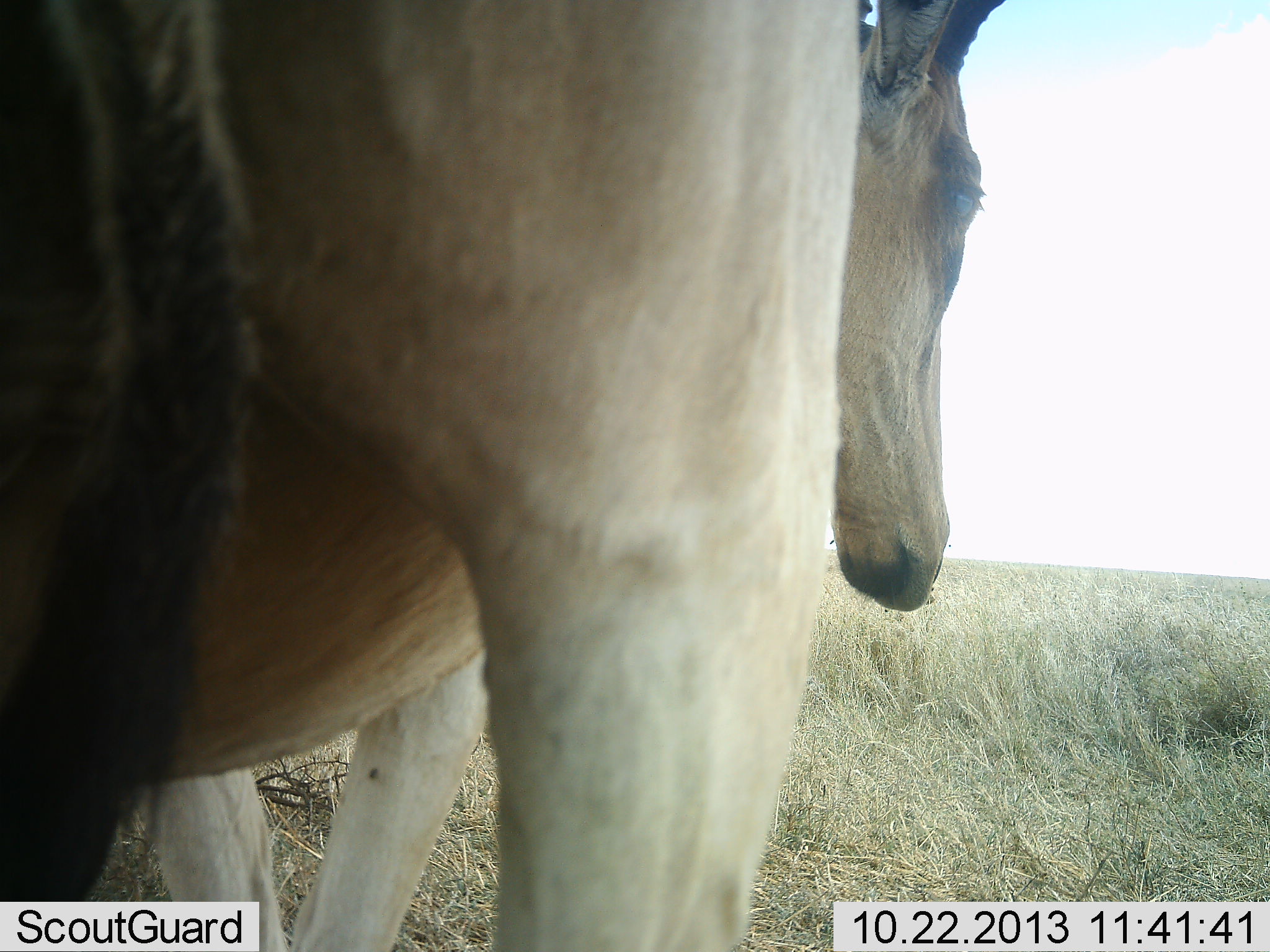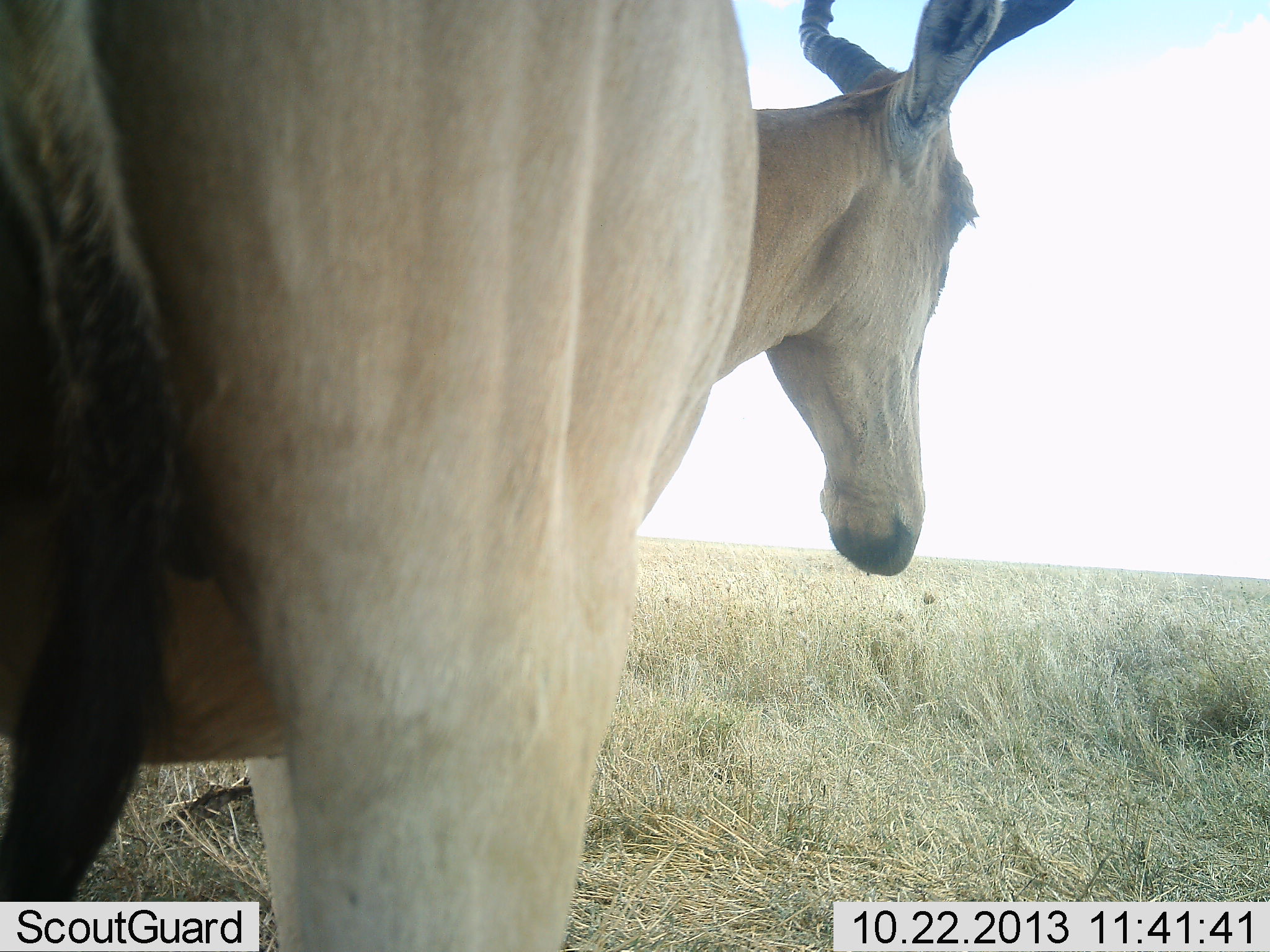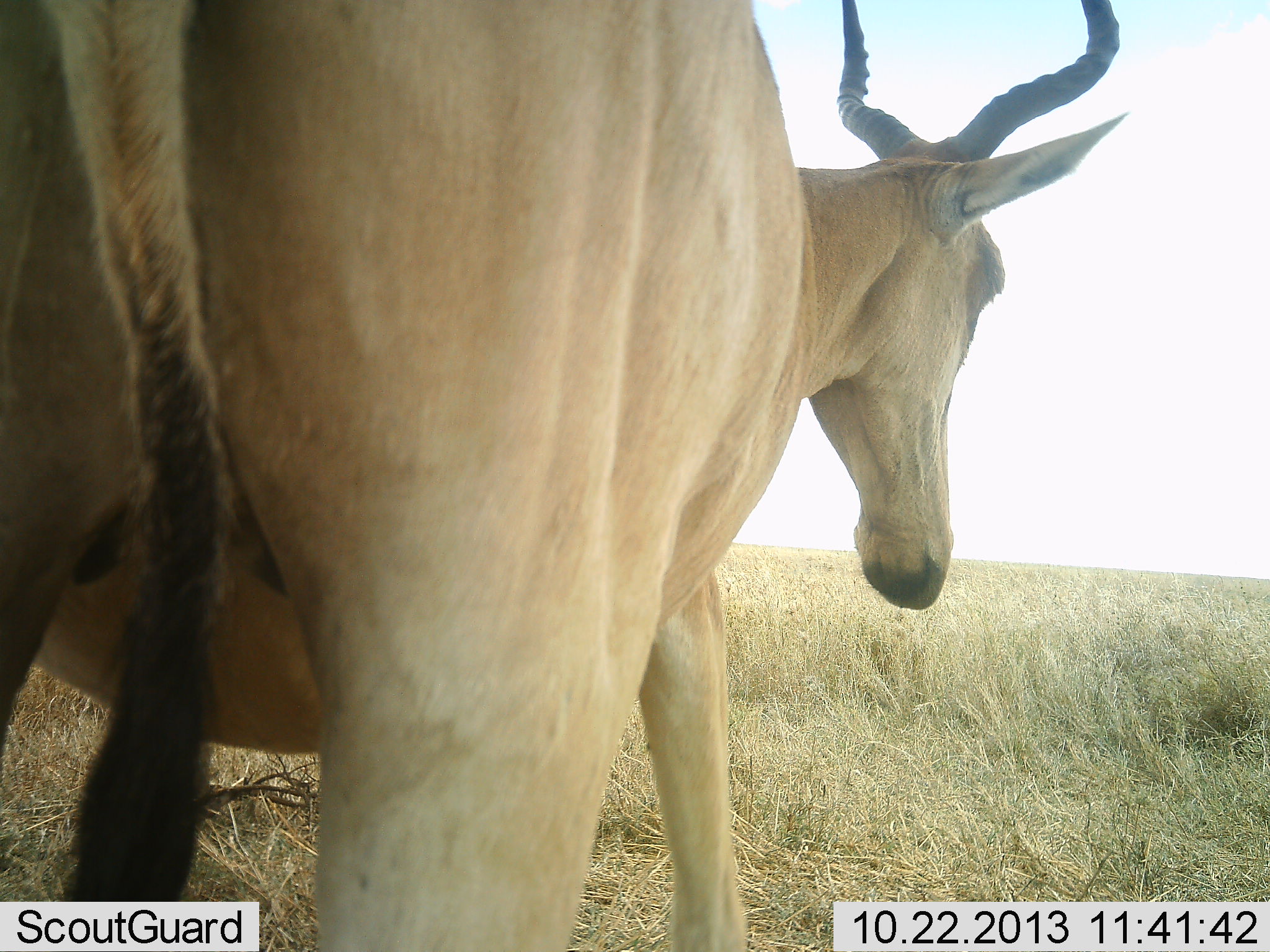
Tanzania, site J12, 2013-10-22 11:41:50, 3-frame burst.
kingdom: Animalia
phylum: Chordata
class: Mammalia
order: Artiodactyla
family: Bovidae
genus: Alcelaphus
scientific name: Alcelaphus buselaphus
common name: hartebeest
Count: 1.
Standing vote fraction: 50%.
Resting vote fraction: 10%.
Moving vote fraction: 50%.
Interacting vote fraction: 0%.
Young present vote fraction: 0%.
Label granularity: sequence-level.